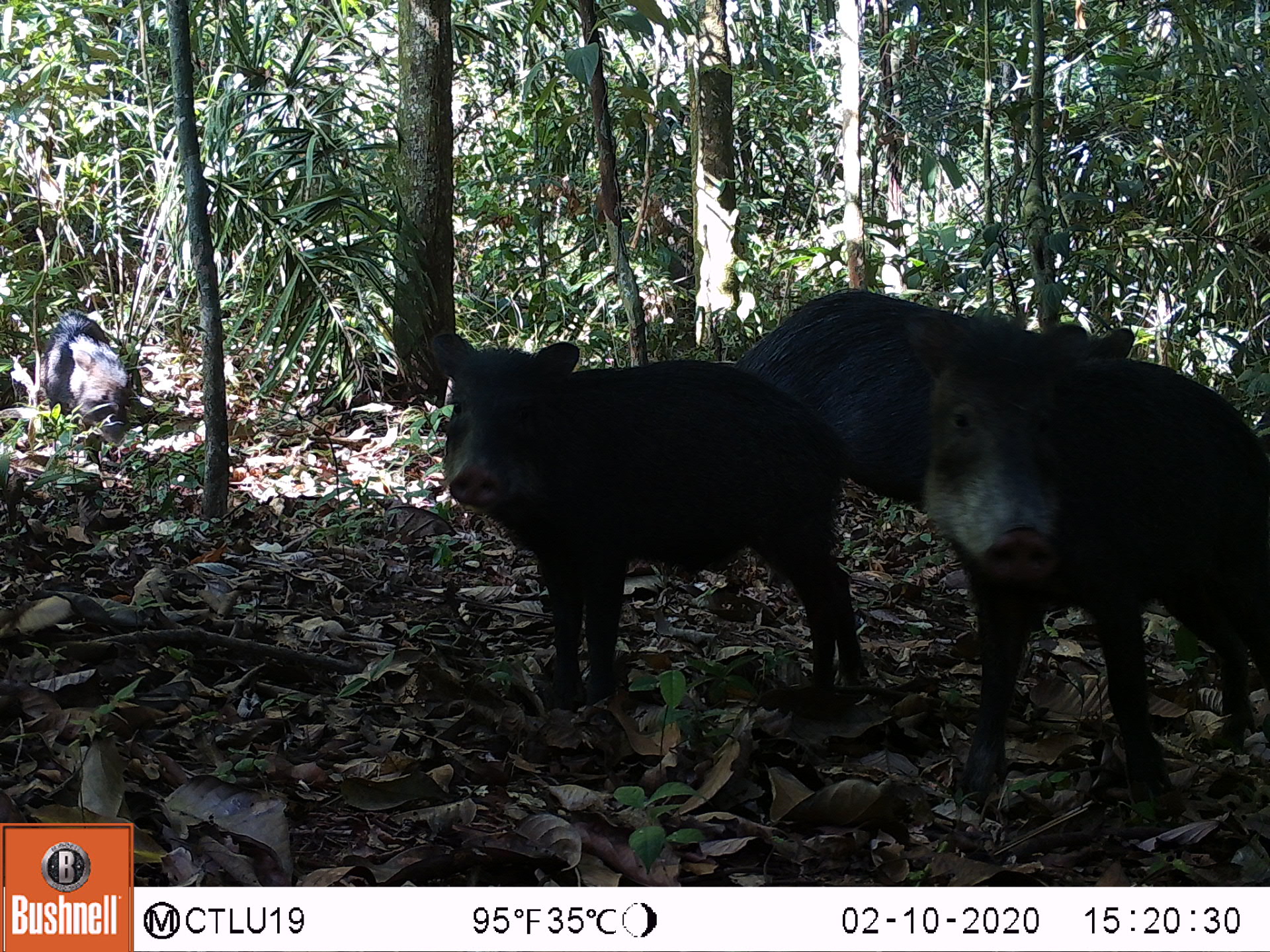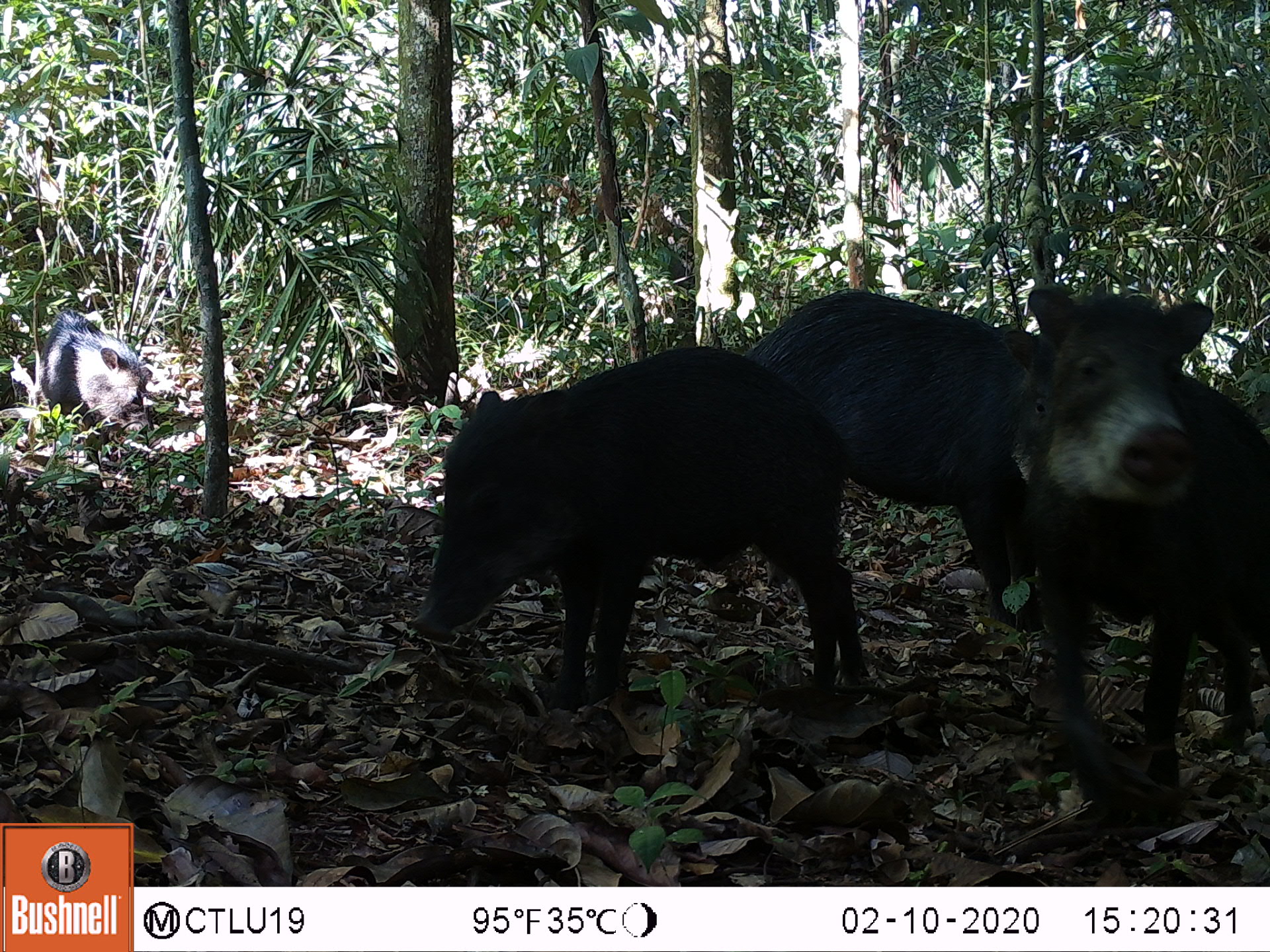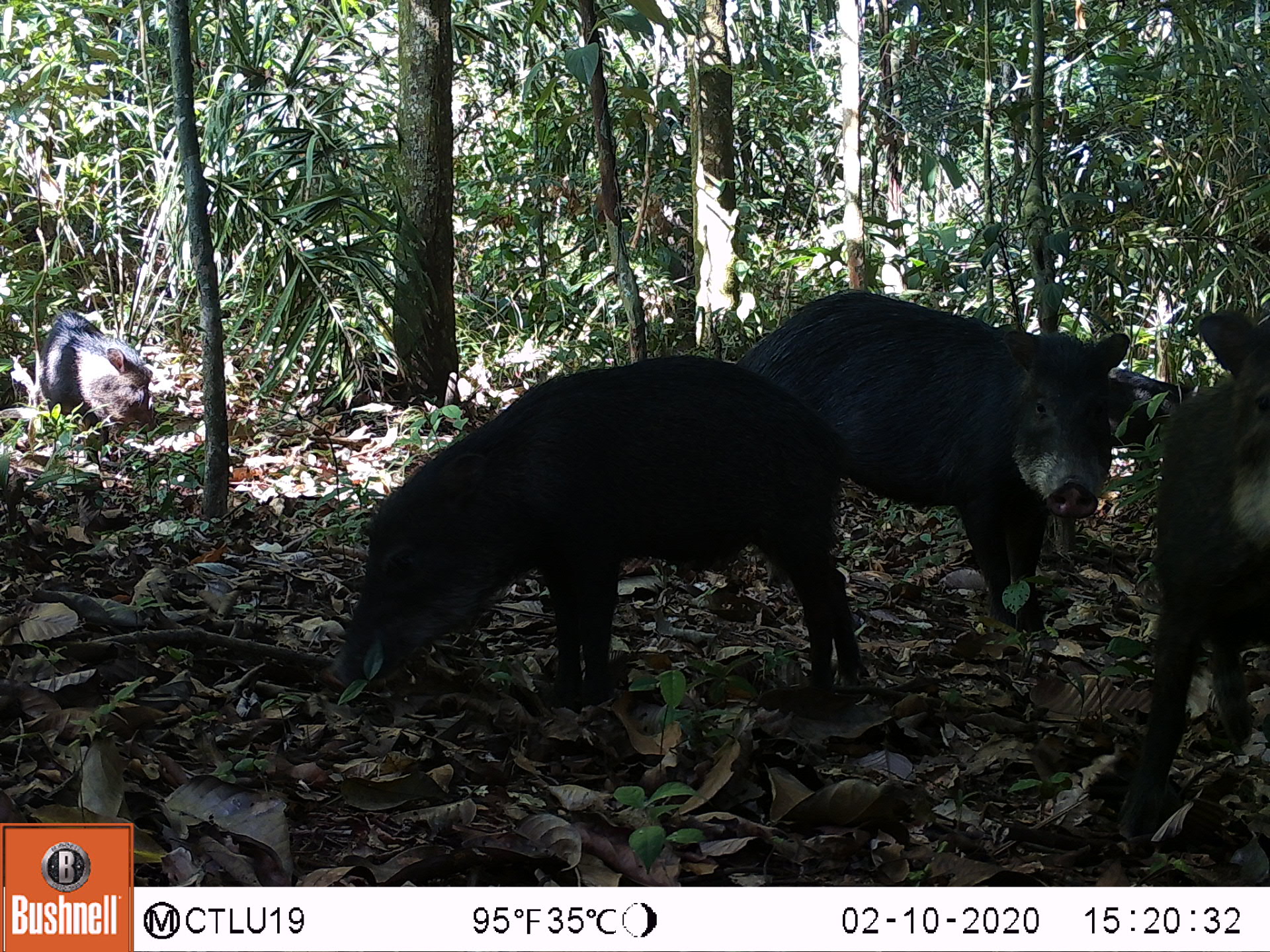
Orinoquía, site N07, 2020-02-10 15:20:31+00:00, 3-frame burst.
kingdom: Animalia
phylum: Chordata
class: Mammalia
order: Artiodactyla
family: Tayassuidae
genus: Tayassu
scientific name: Tayassu pecari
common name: white-lipped peccary